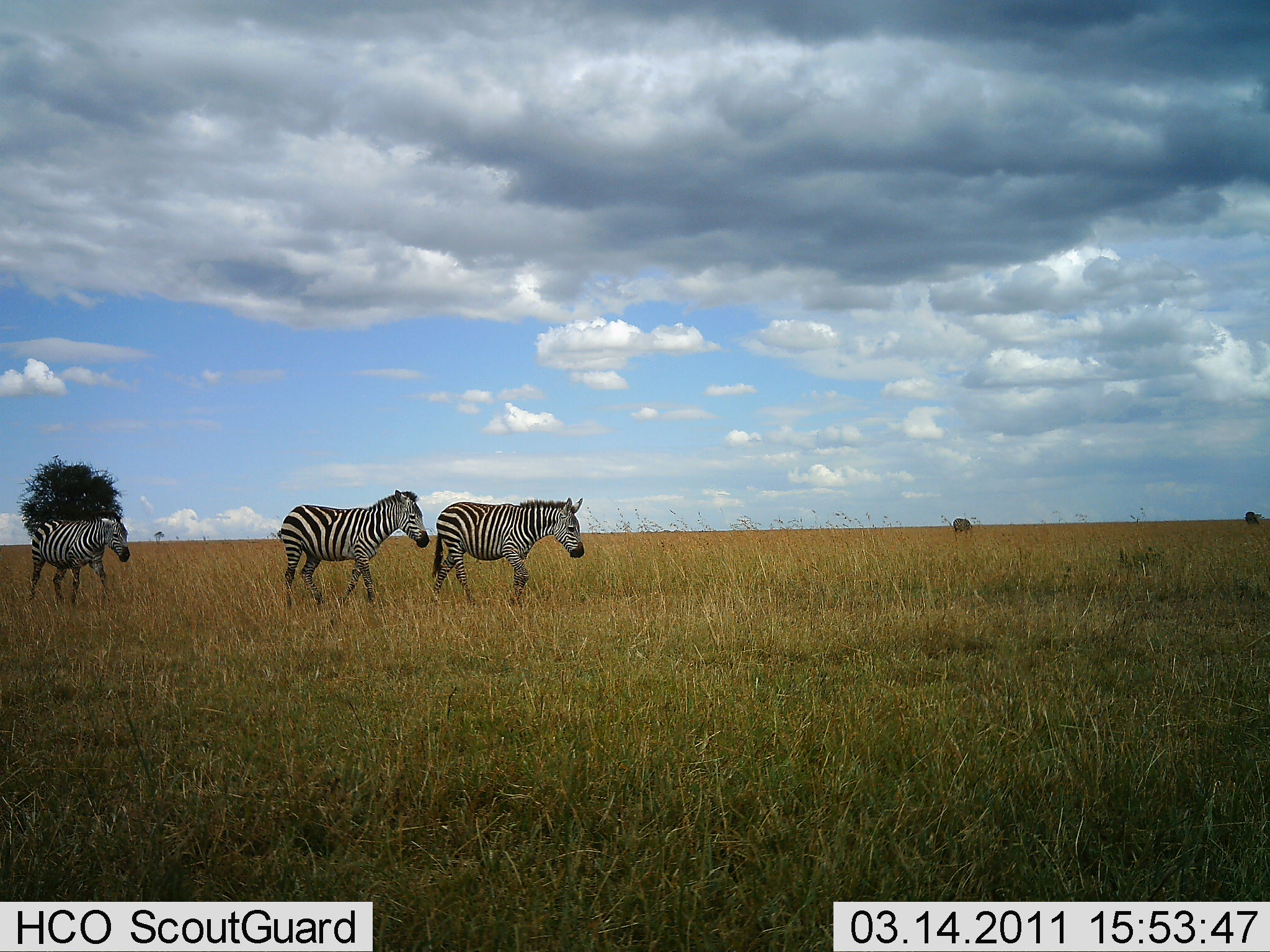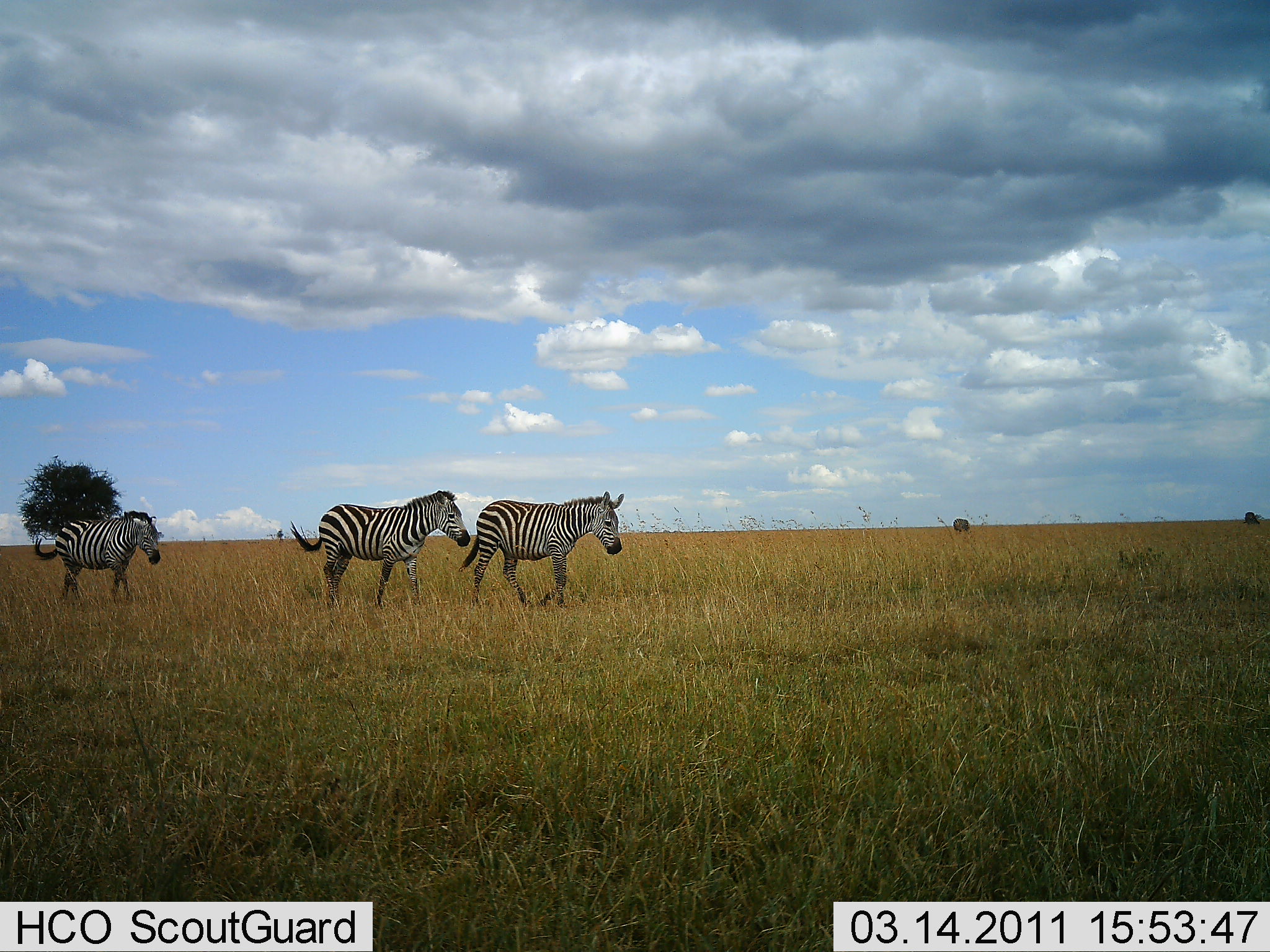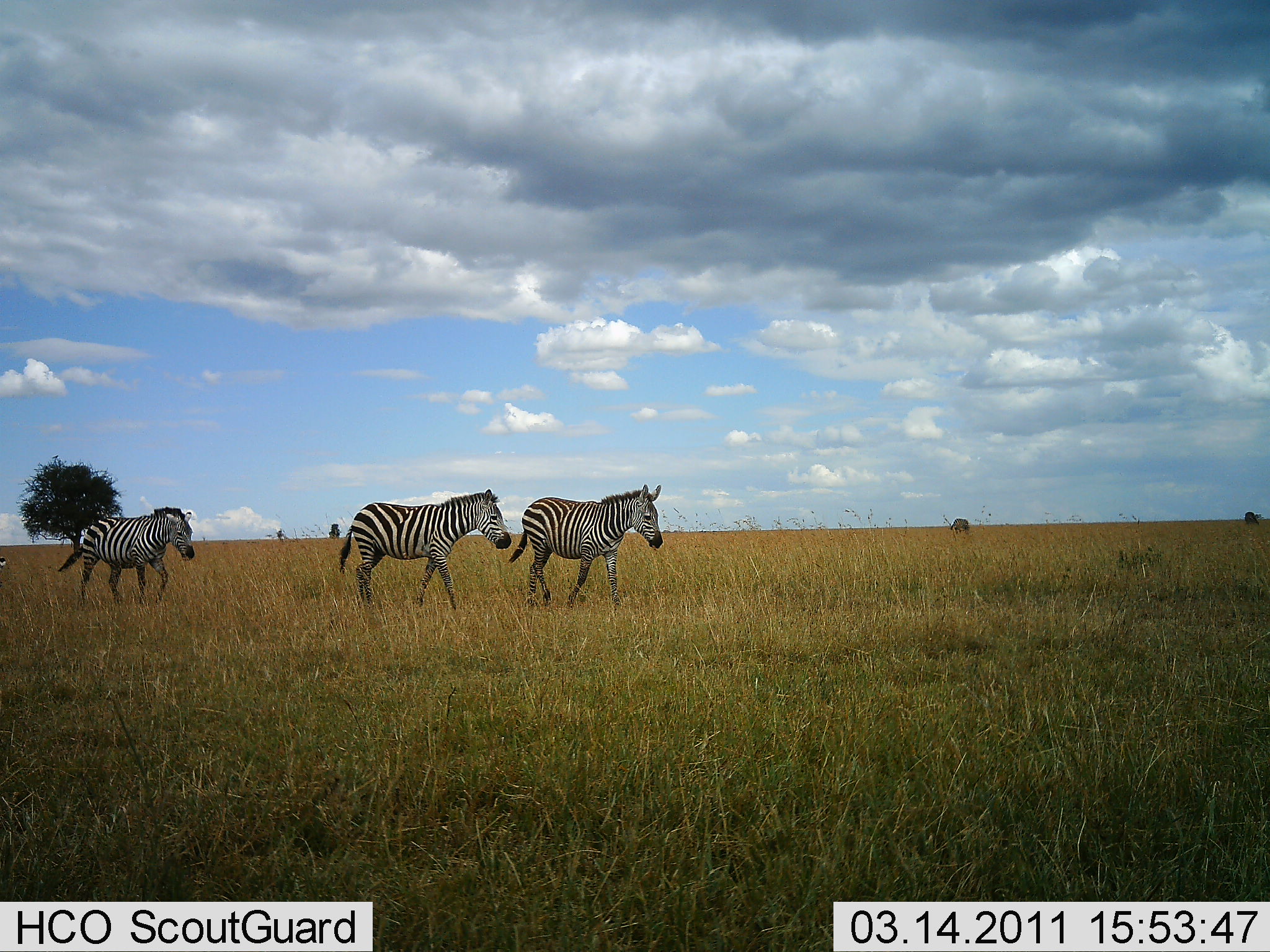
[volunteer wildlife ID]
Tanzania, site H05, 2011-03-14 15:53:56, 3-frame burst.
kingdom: Animalia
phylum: Chordata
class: Mammalia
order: Perissodactyla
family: Equidae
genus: Equus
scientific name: Equus quagga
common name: plains zebra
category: zebra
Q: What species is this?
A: Zebra (plains zebra) (Equus quagga).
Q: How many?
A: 3.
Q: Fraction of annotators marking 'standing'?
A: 36%.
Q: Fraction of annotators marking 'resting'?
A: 0%.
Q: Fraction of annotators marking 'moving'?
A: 91%.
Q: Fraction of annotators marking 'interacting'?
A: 0%.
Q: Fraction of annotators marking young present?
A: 0%.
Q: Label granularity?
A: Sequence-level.